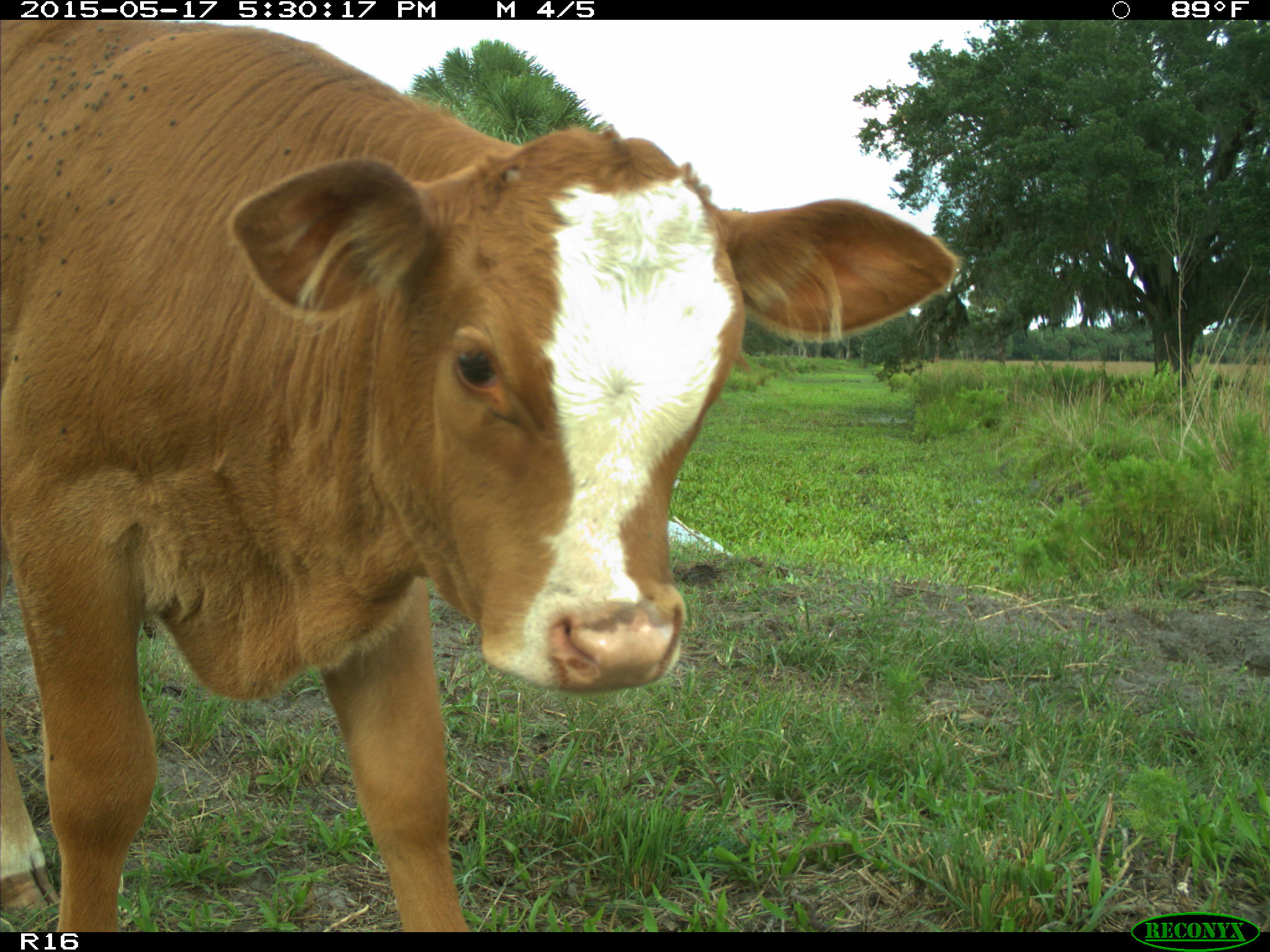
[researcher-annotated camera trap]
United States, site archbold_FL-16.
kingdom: Animalia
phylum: Chordata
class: Mammalia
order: Artiodactyla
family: Bovidae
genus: Bos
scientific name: Bos taurus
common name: domestic cow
Bos taurus (domestic cow).